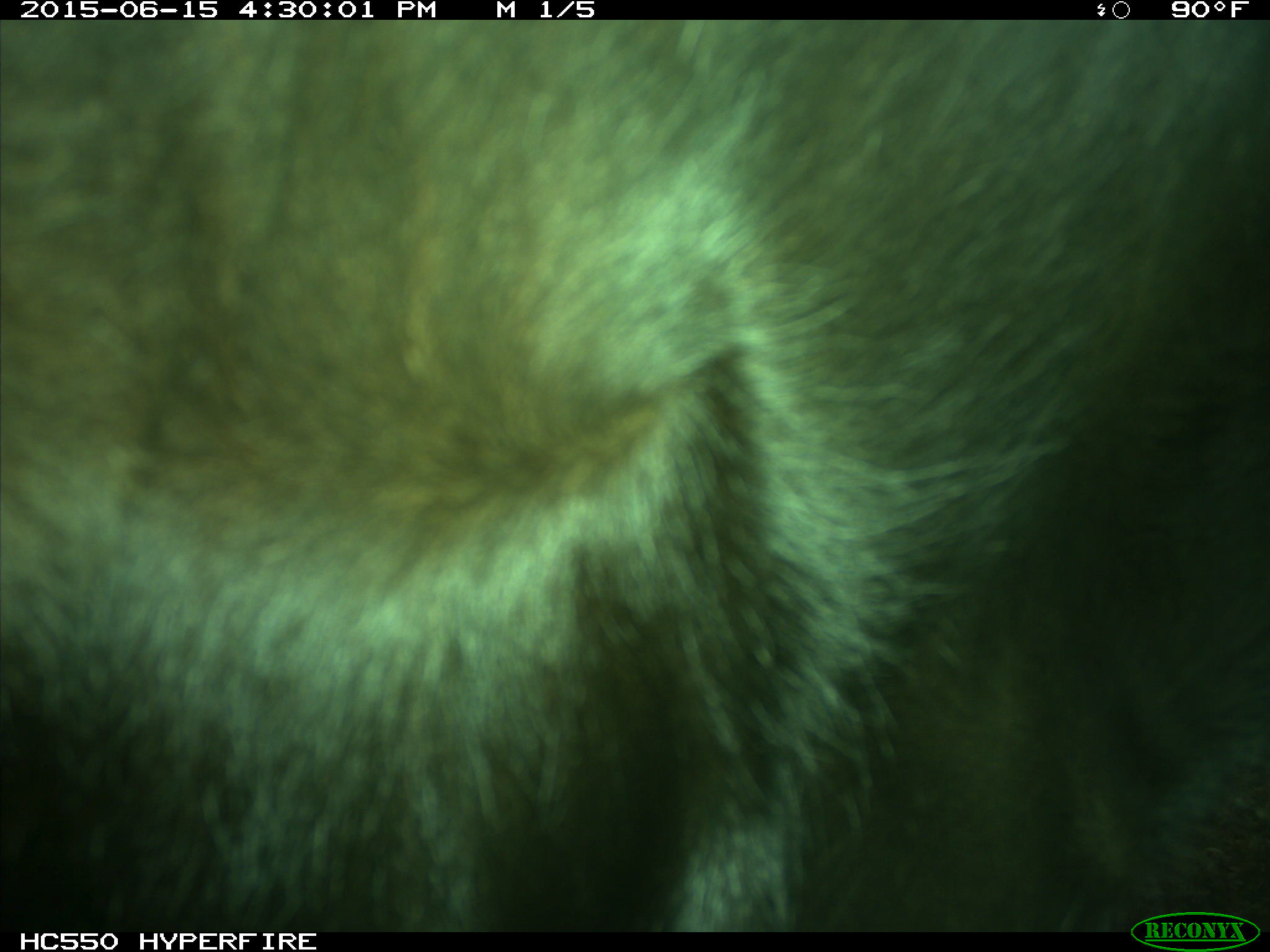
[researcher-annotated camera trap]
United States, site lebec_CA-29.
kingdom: Animalia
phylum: Chordata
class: Mammalia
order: Artiodactyla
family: Bovidae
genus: Bos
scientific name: Bos taurus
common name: domestic cow